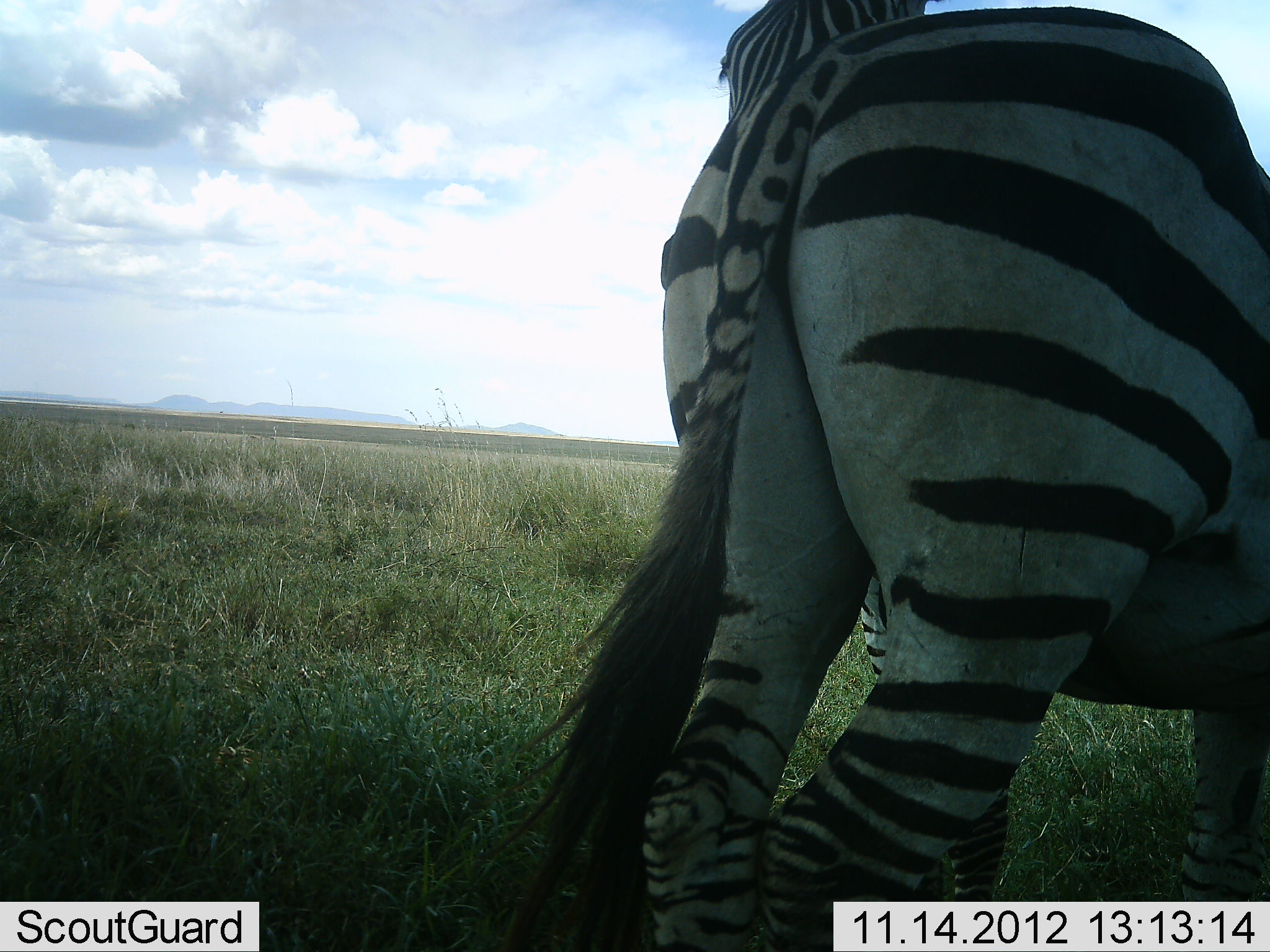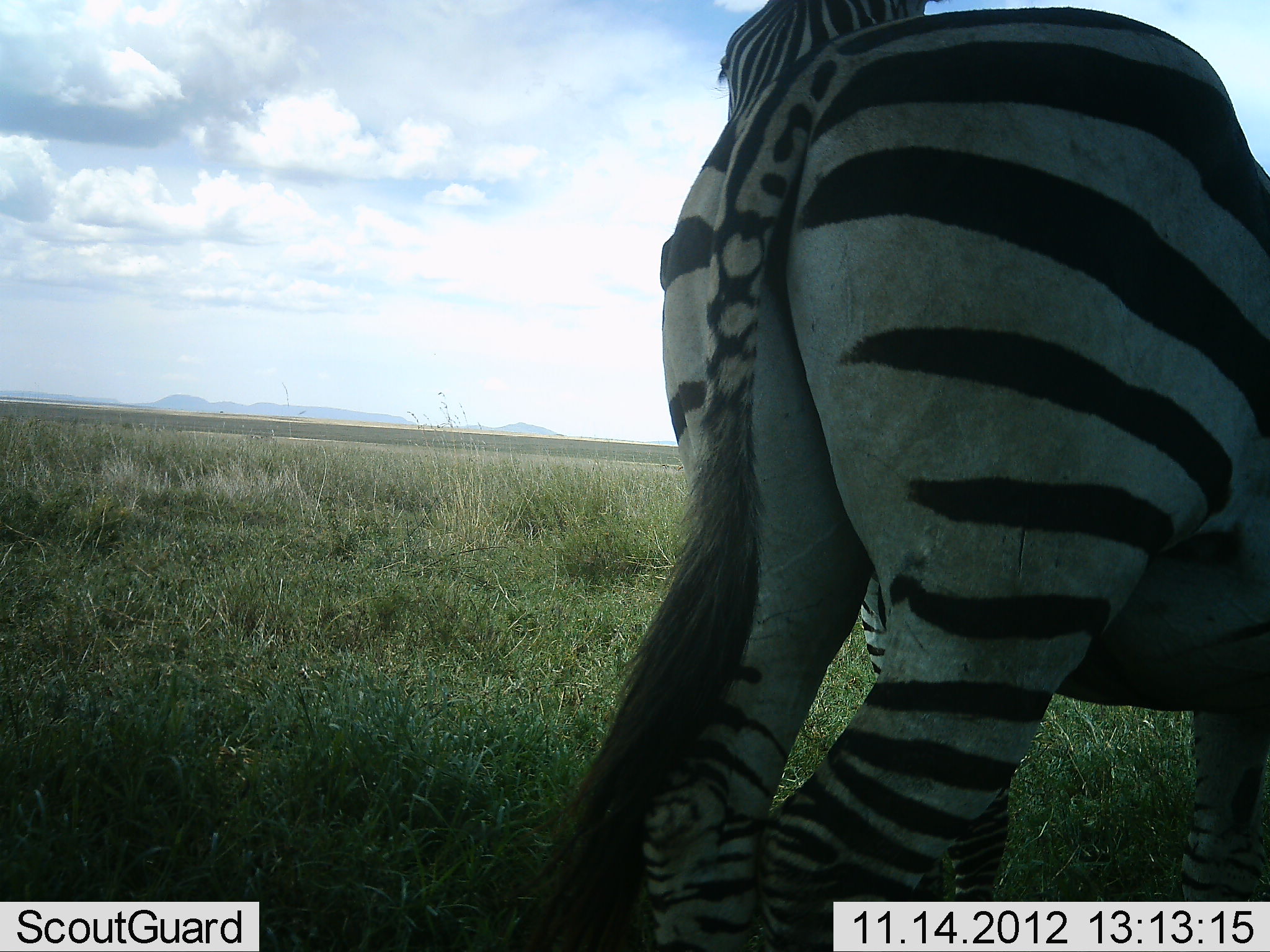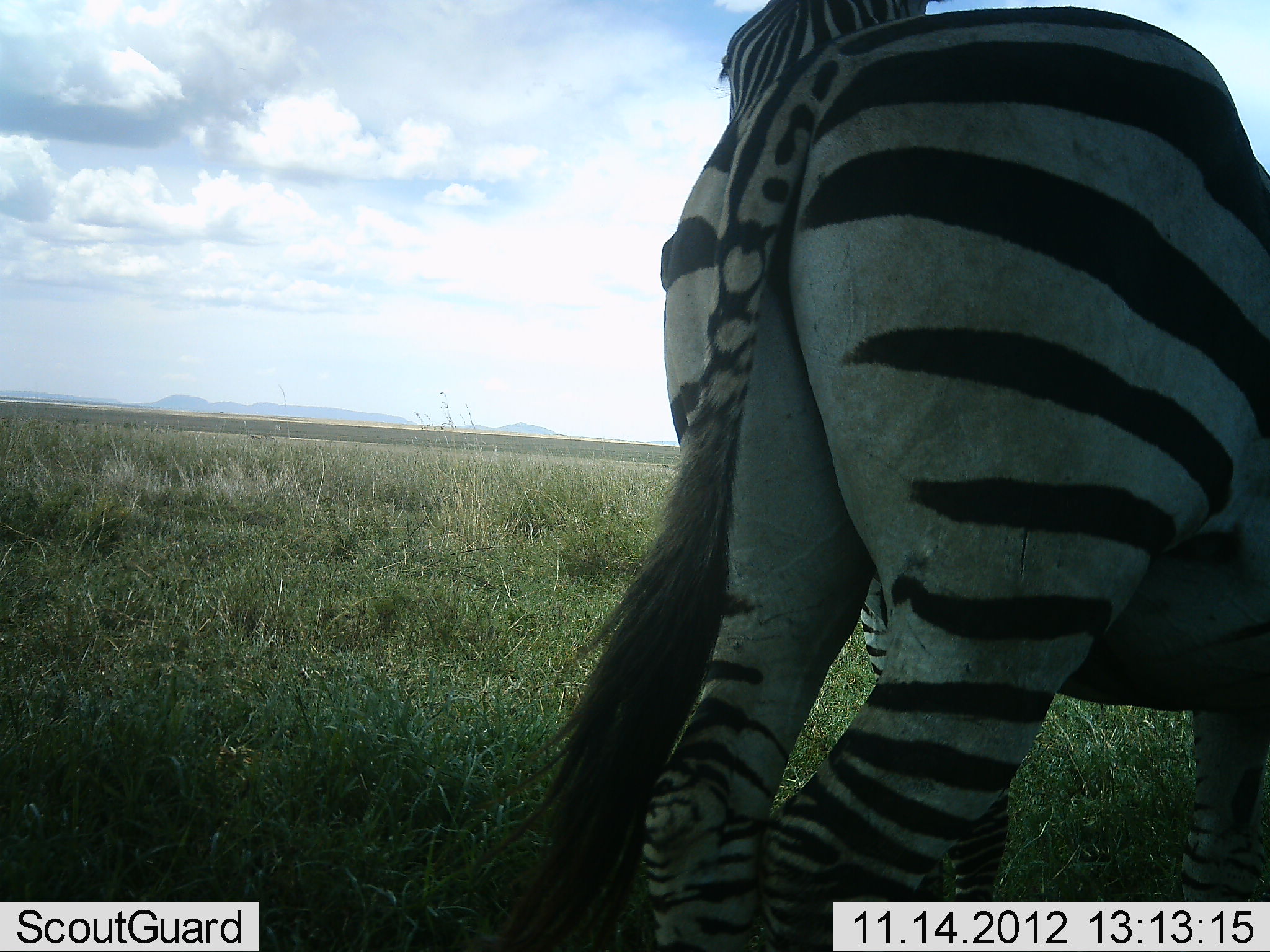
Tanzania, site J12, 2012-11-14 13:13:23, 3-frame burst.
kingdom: Animalia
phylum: Chordata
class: Mammalia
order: Perissodactyla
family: Equidae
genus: Equus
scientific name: Equus quagga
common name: plains zebra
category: zebra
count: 1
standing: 100%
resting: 0%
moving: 0%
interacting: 20%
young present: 0%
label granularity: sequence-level